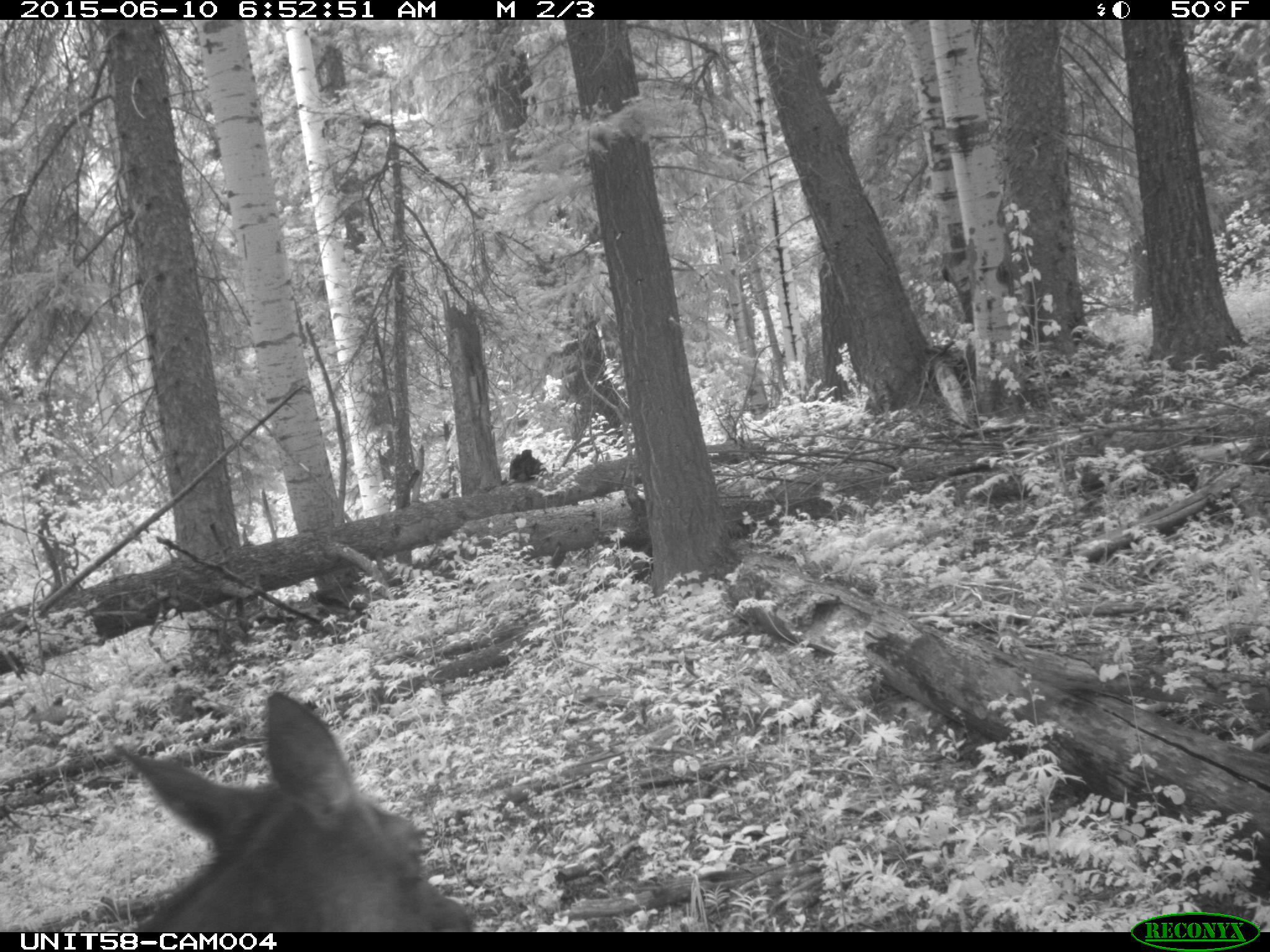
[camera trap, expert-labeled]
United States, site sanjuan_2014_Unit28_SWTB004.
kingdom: Animalia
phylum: Chordata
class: Mammalia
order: Artiodactyla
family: Cervidae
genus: Cervus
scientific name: Cervus elaphus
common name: red deer